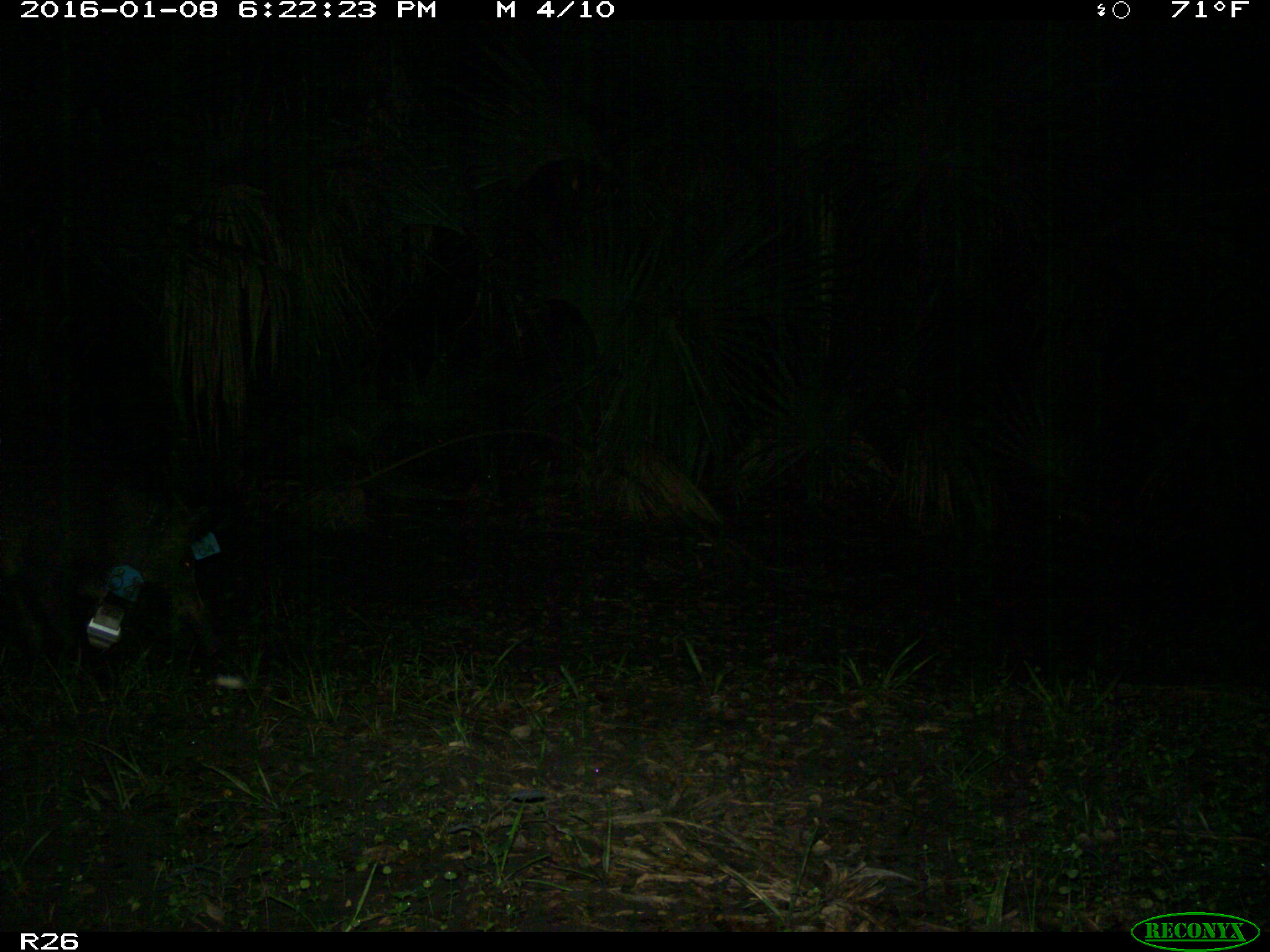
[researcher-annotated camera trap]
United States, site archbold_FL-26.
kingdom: Animalia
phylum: Chordata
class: Mammalia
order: Artiodactyla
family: Suidae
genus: Sus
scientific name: Sus scrofa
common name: wild boar